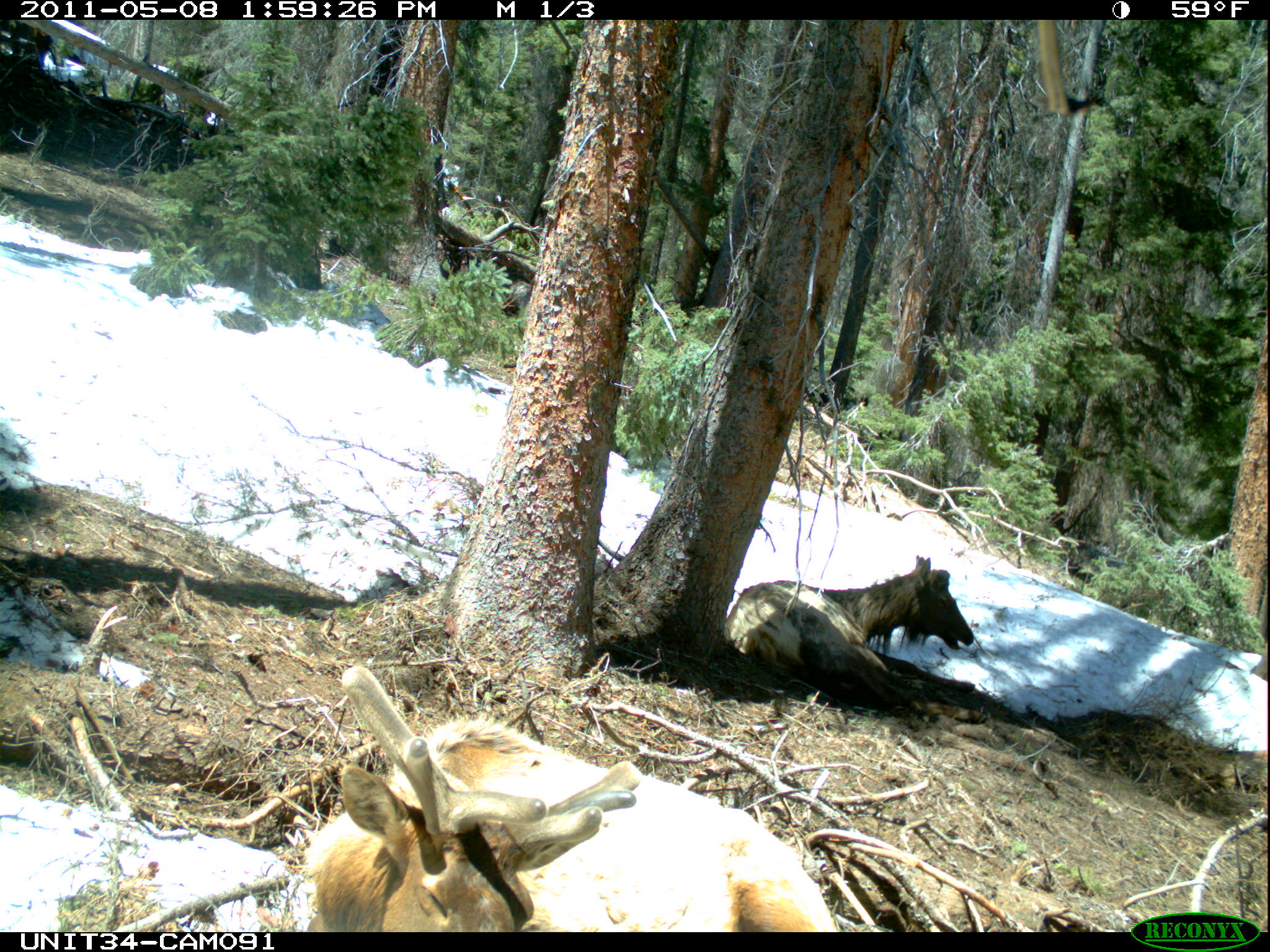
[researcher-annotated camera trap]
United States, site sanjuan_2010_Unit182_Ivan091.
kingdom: Animalia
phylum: Chordata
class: Mammalia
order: Artiodactyla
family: Cervidae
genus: Cervus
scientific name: Cervus elaphus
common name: red deer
Cervus elaphus (red deer).